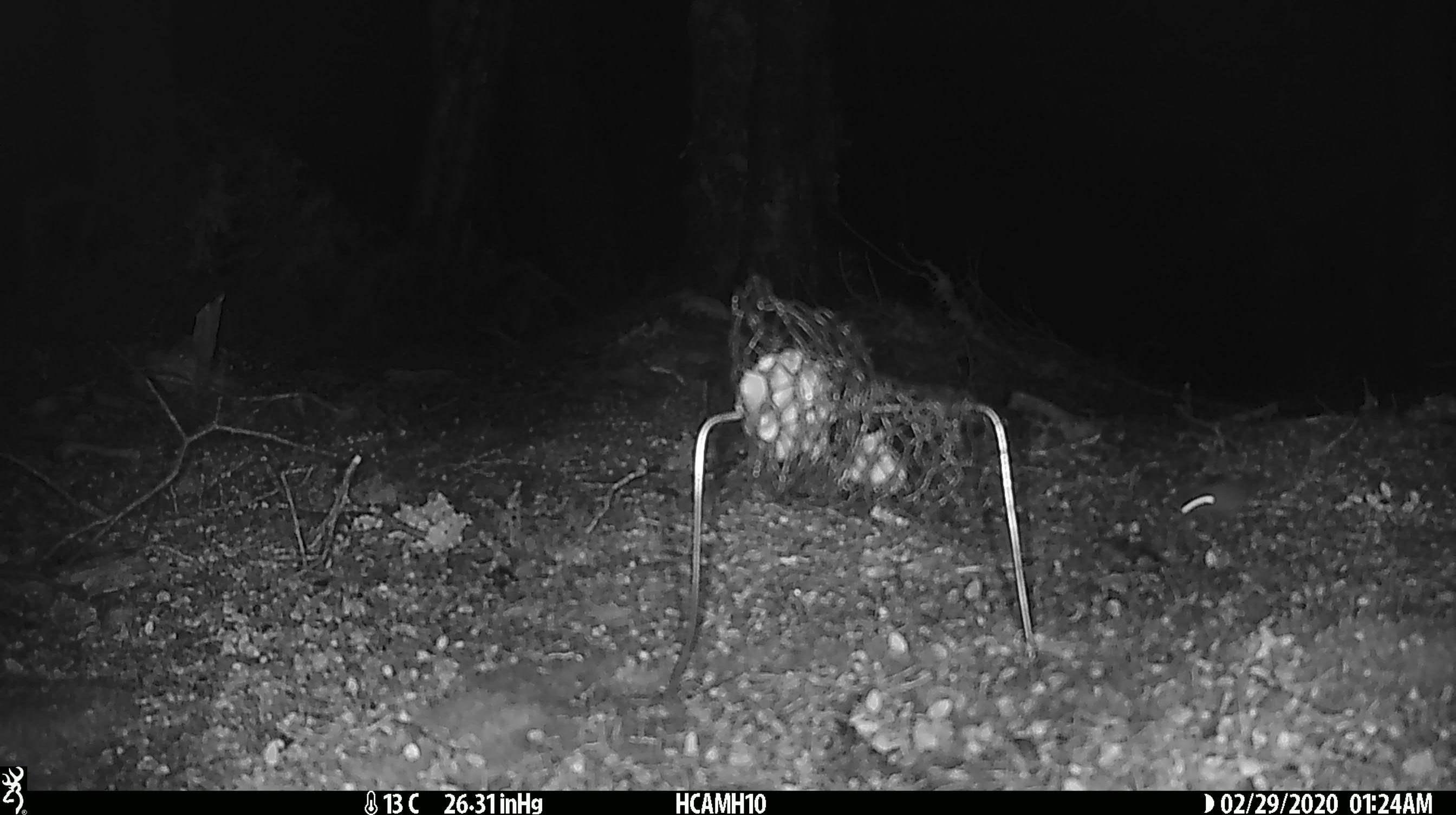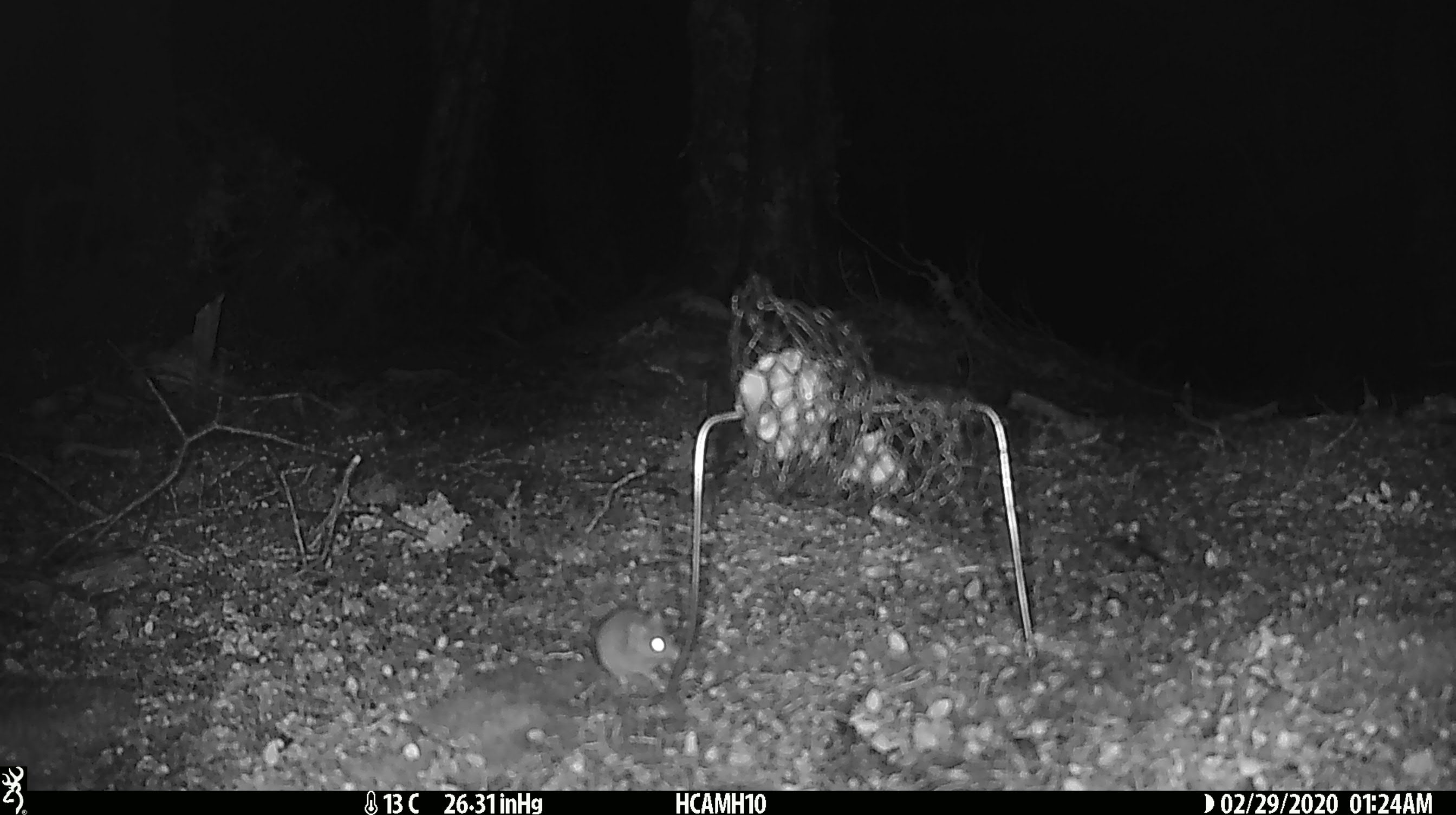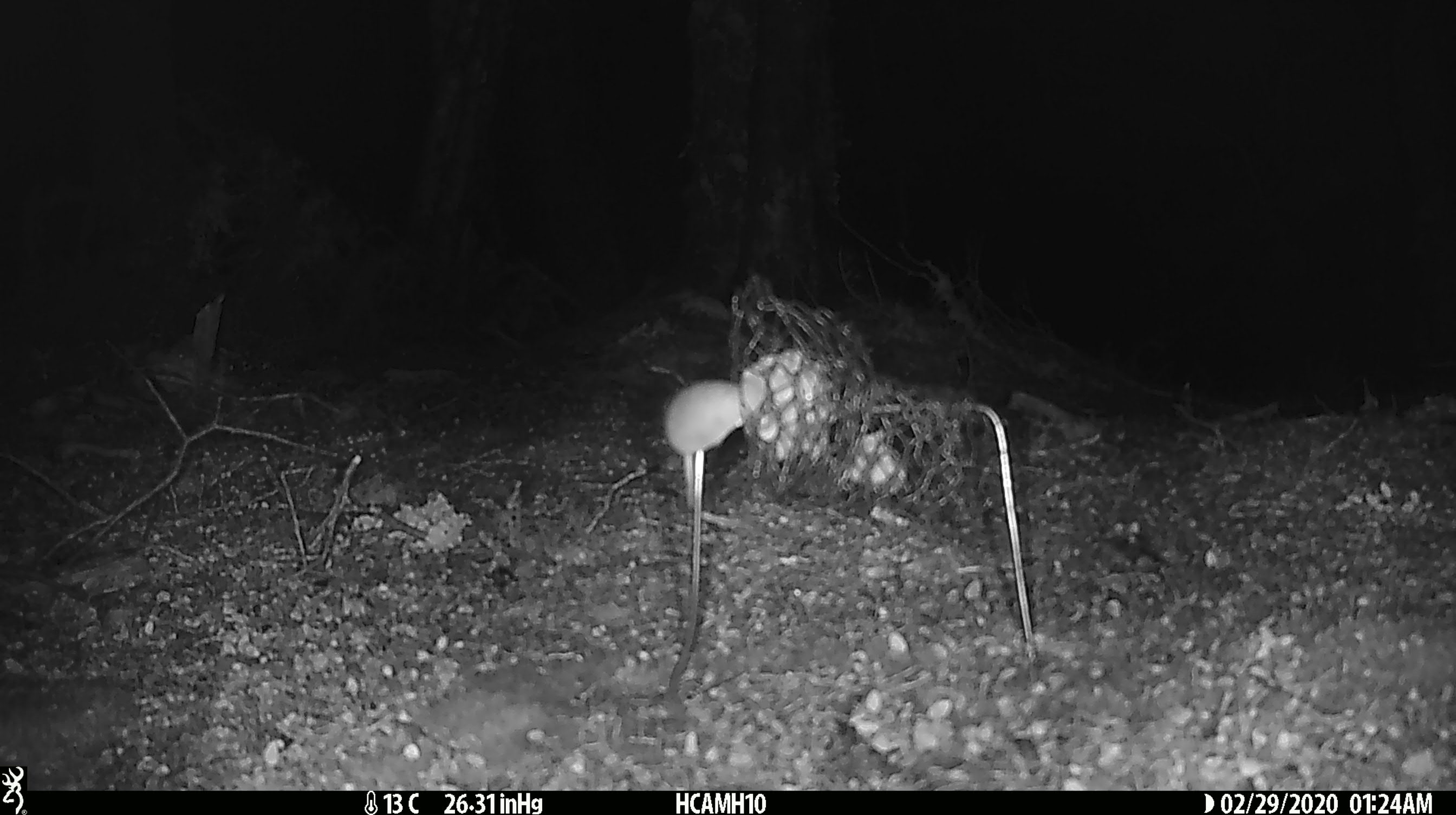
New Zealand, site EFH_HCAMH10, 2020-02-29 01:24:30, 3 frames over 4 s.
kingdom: Animalia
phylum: Chordata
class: Mammalia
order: Rodentia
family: Muridae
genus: Mus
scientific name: Mus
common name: mouse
Mouse (Mus).